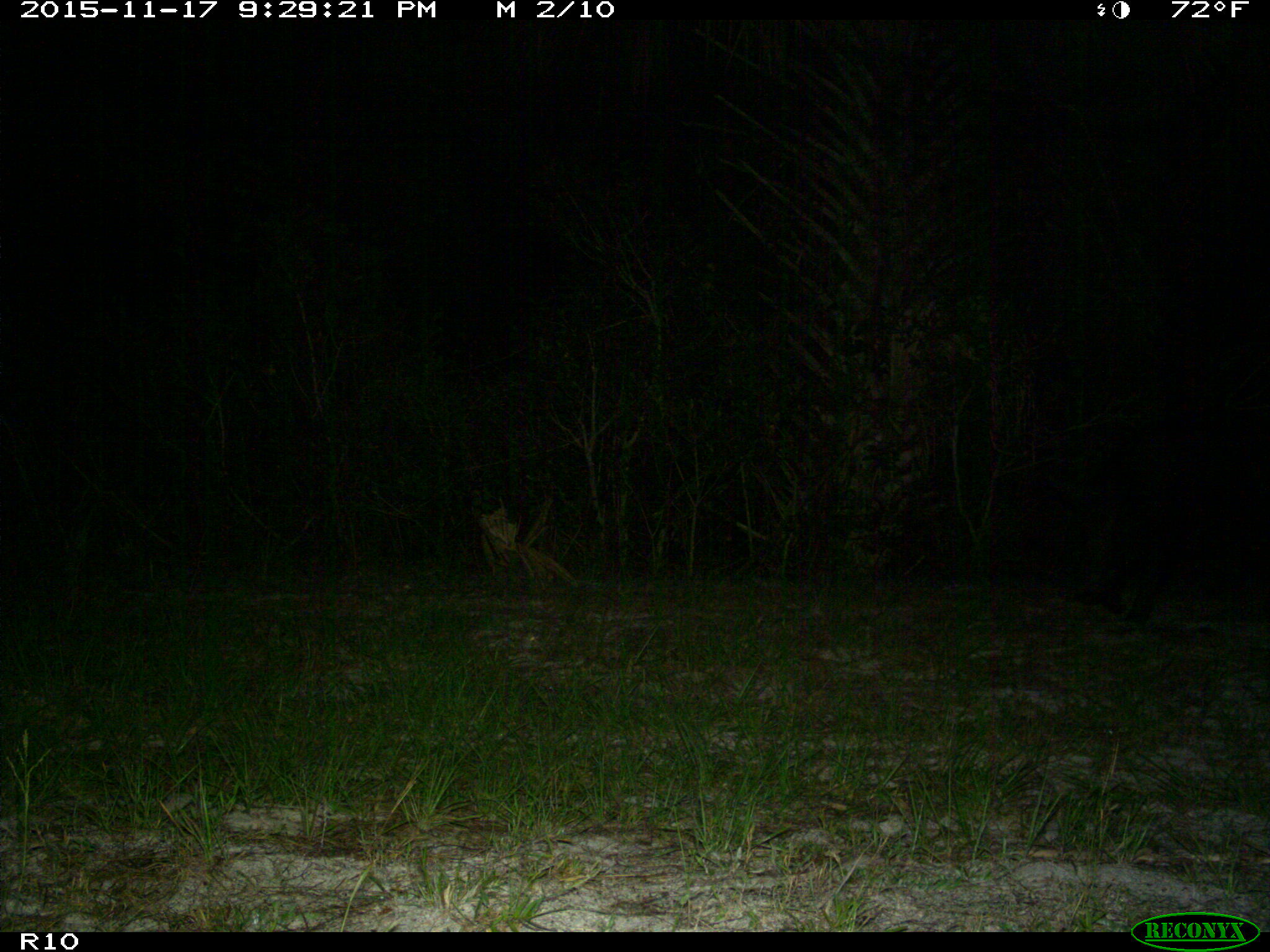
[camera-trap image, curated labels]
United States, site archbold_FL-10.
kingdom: Animalia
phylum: Chordata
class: Mammalia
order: Artiodactyla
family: Suidae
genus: Sus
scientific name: Sus scrofa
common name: wild boar